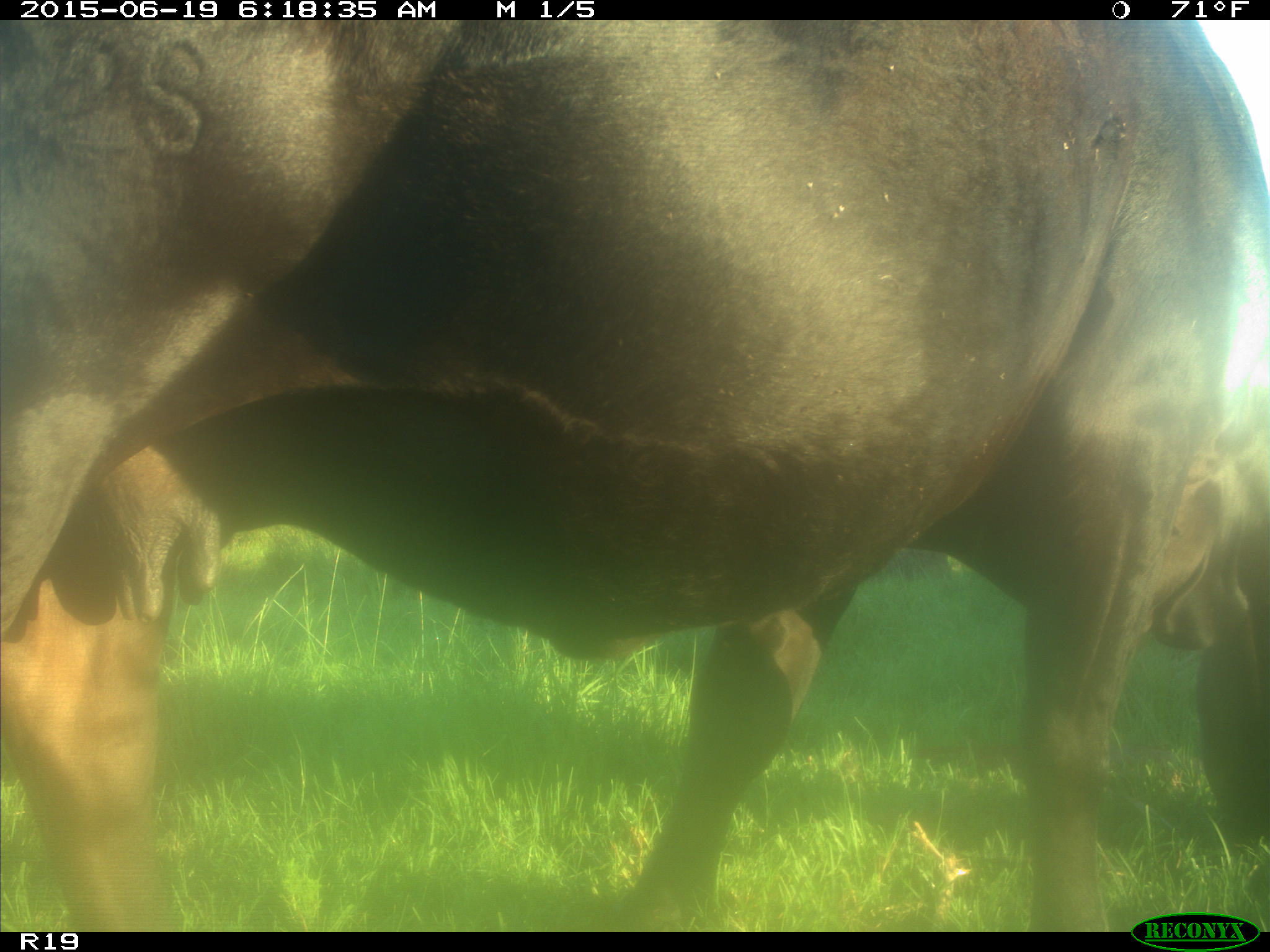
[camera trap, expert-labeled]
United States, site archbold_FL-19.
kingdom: Animalia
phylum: Chordata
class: Mammalia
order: Artiodactyla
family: Bovidae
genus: Bos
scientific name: Bos taurus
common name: domestic cow